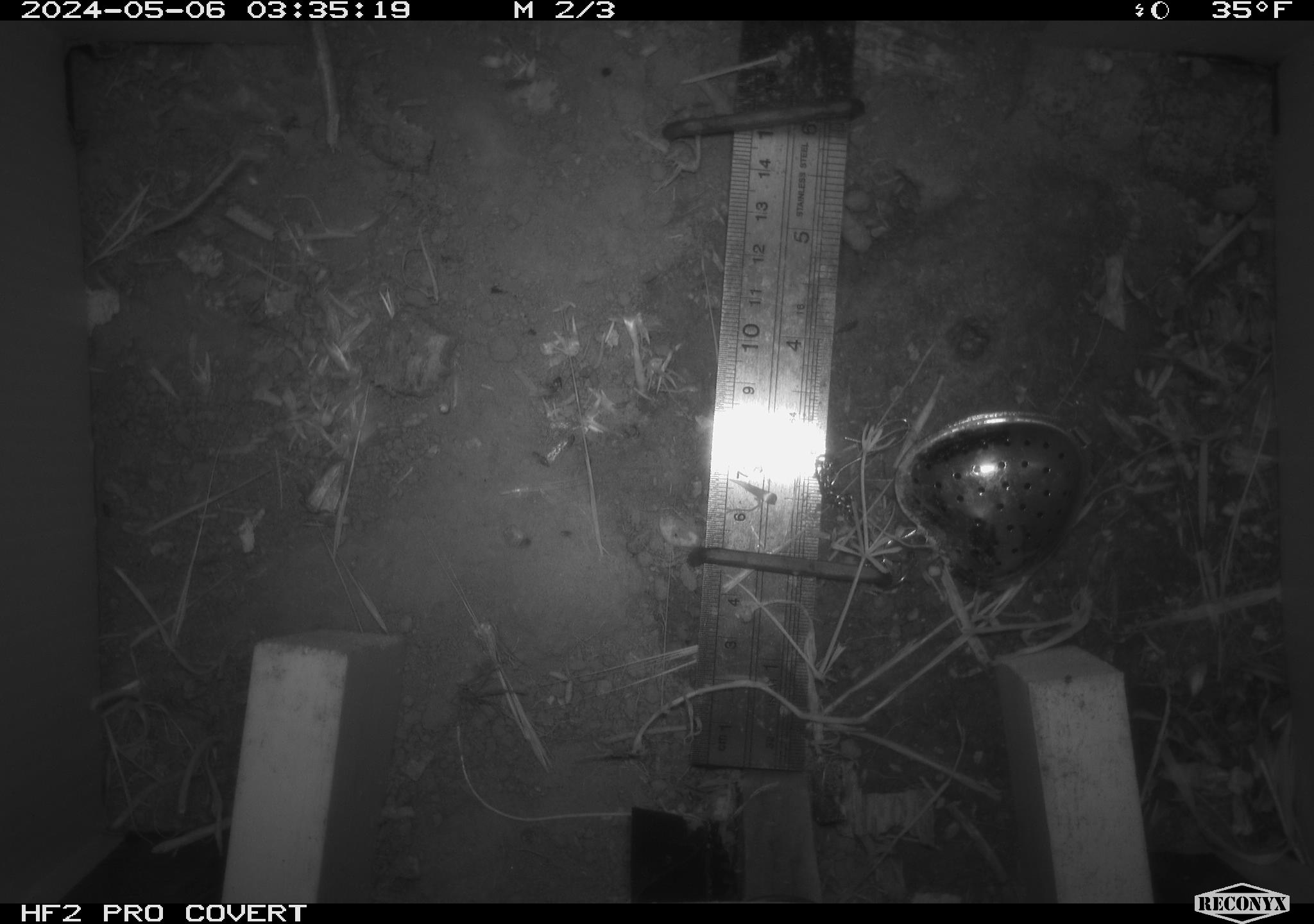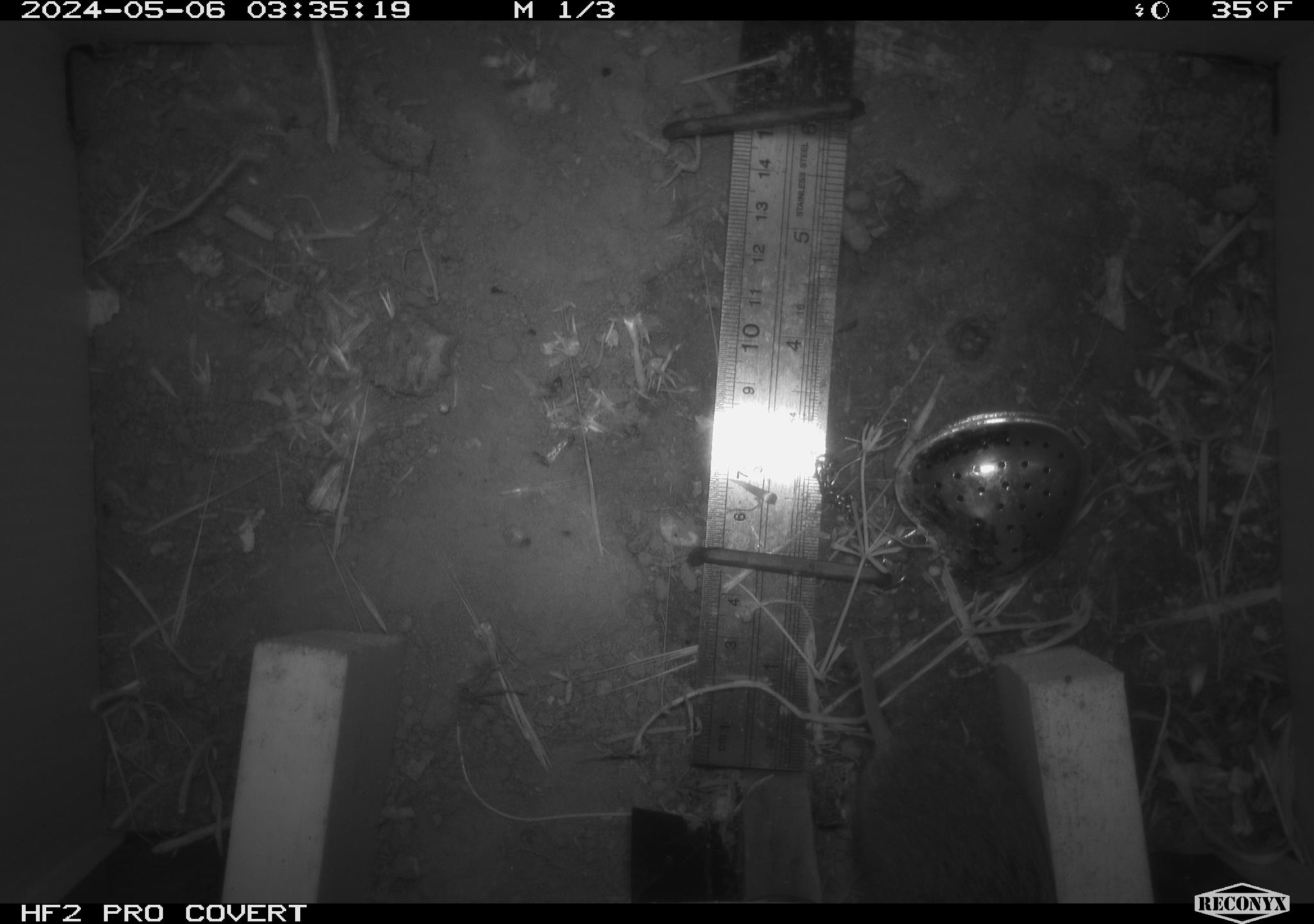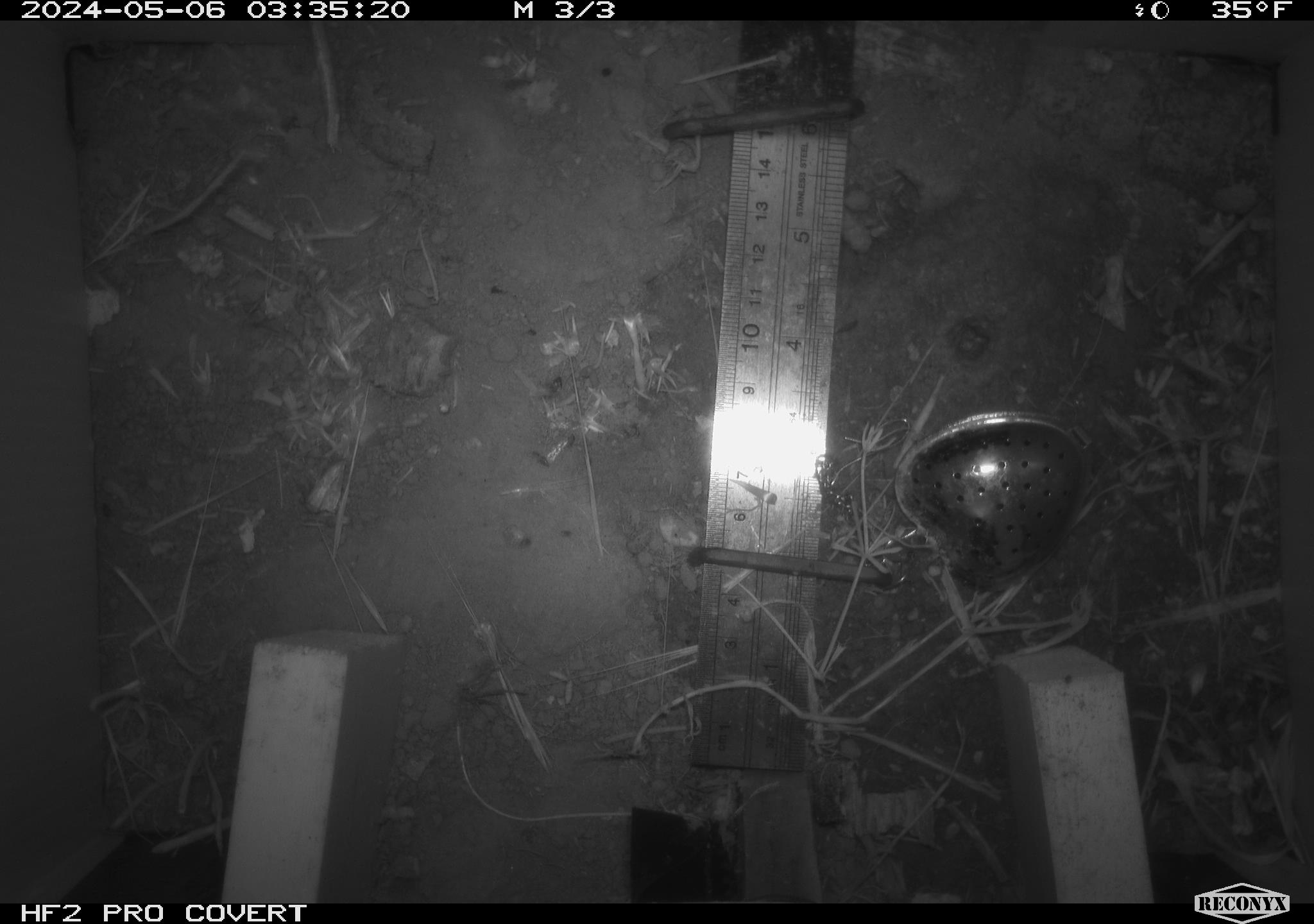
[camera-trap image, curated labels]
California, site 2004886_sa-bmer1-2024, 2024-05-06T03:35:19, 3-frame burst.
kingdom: Animalia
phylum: Chordata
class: Mammalia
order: Rodentia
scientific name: Rodentia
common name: mouse species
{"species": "mouse species (Rodentia)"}